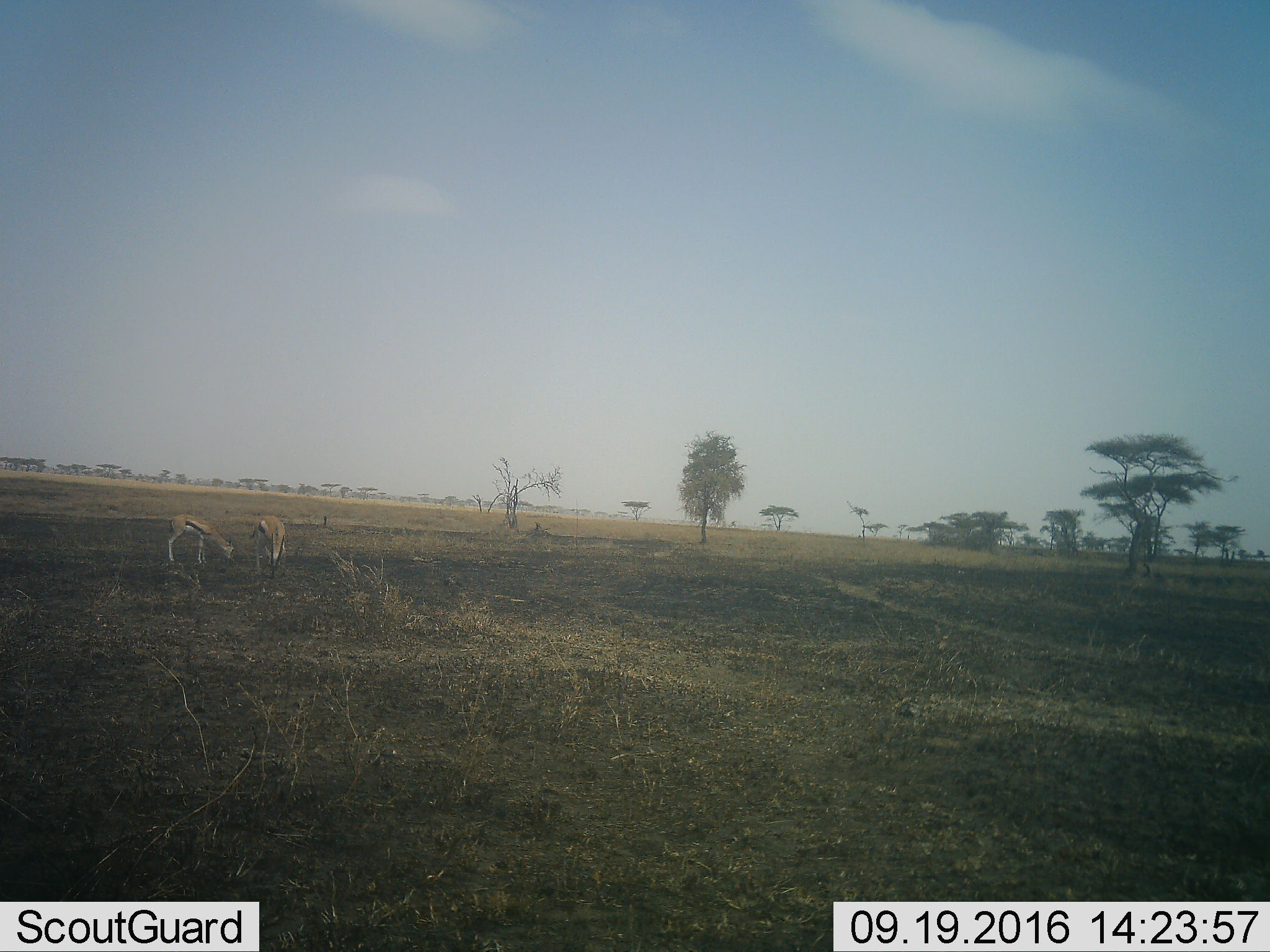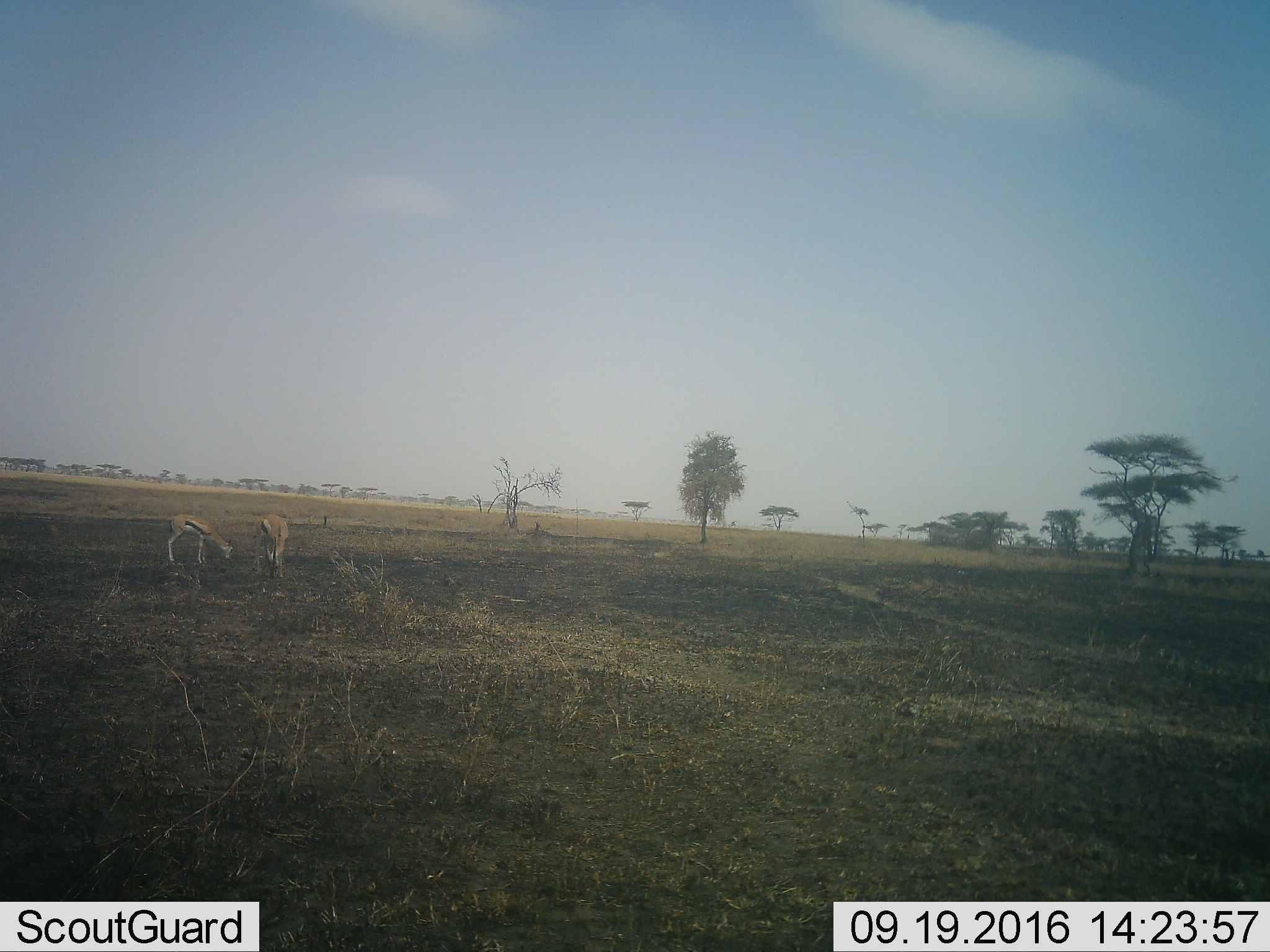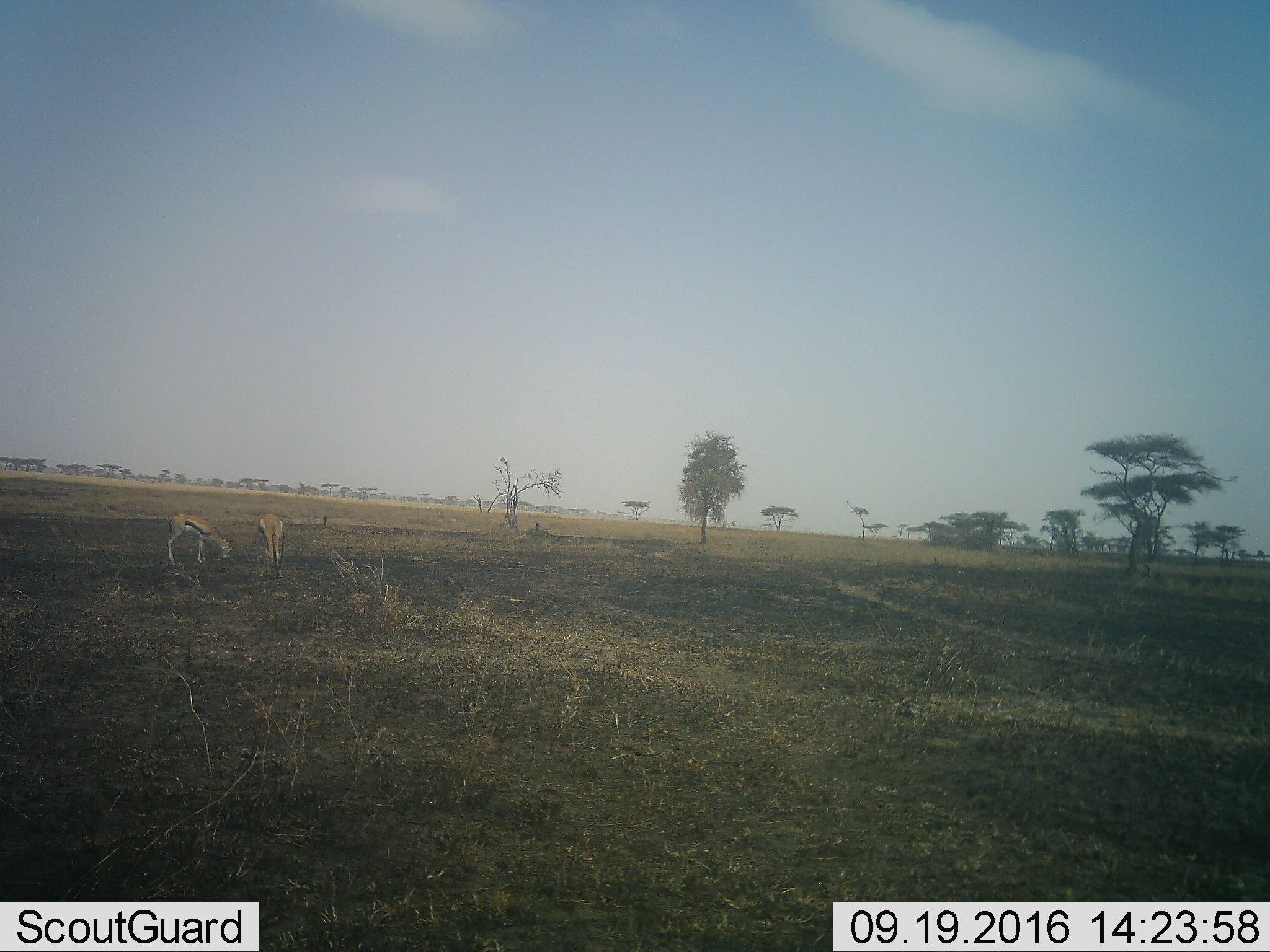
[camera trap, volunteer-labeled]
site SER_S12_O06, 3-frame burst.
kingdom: Animalia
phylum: Chordata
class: Mammalia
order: Artiodactyla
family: Bovidae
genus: Eudorcas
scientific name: Eudorcas thomsonii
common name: thomson's gazelle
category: gazellethomsons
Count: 2.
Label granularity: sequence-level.